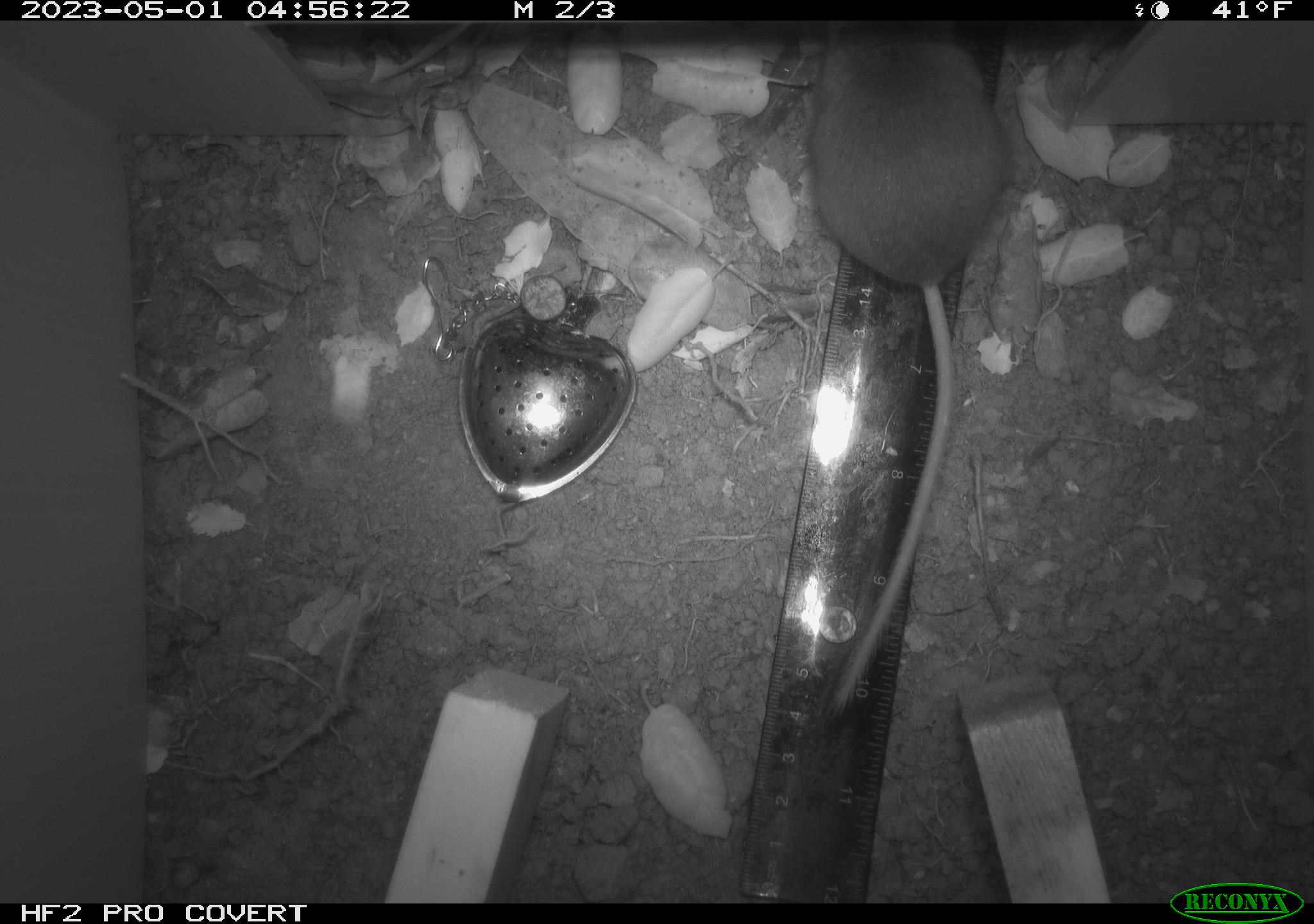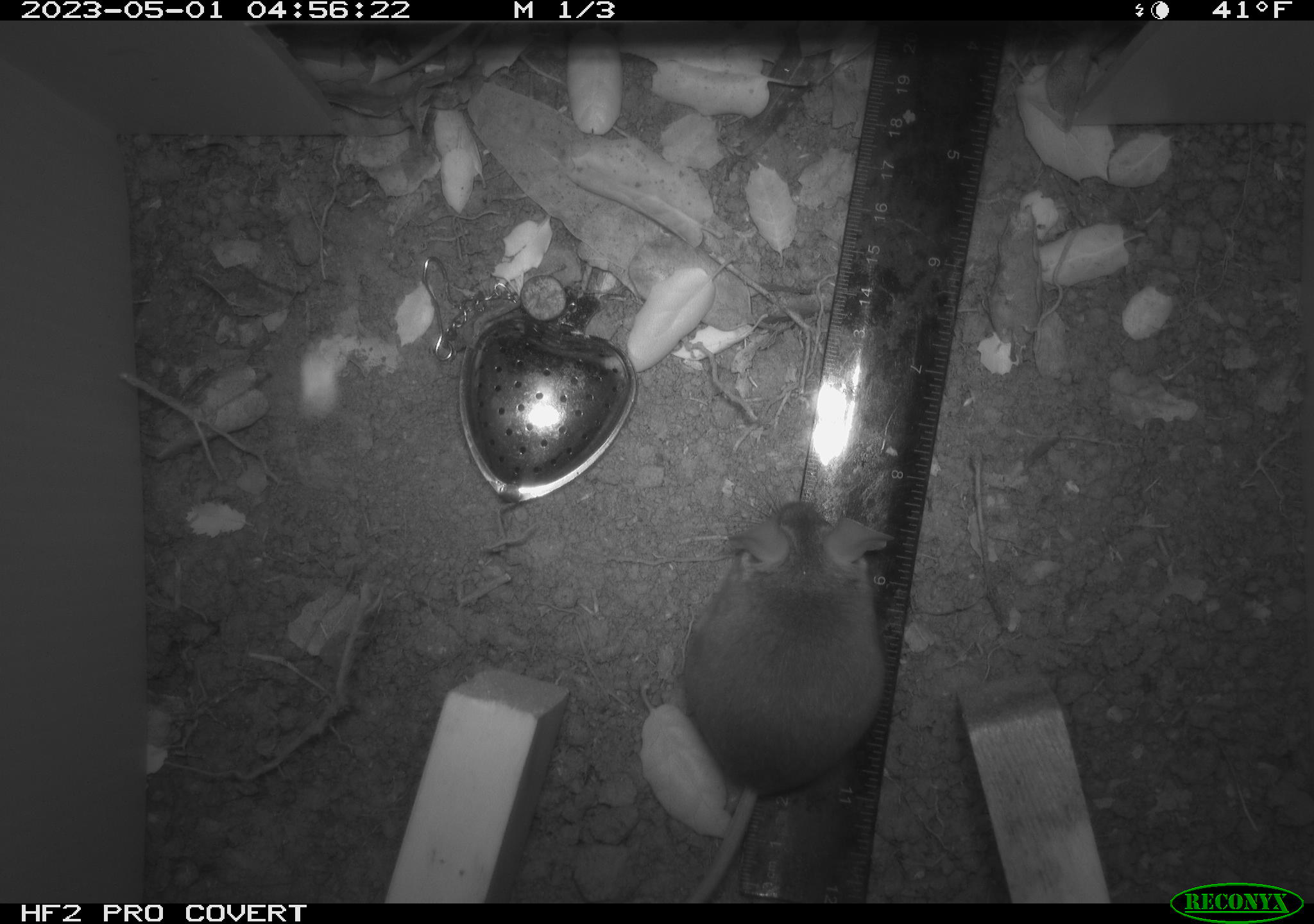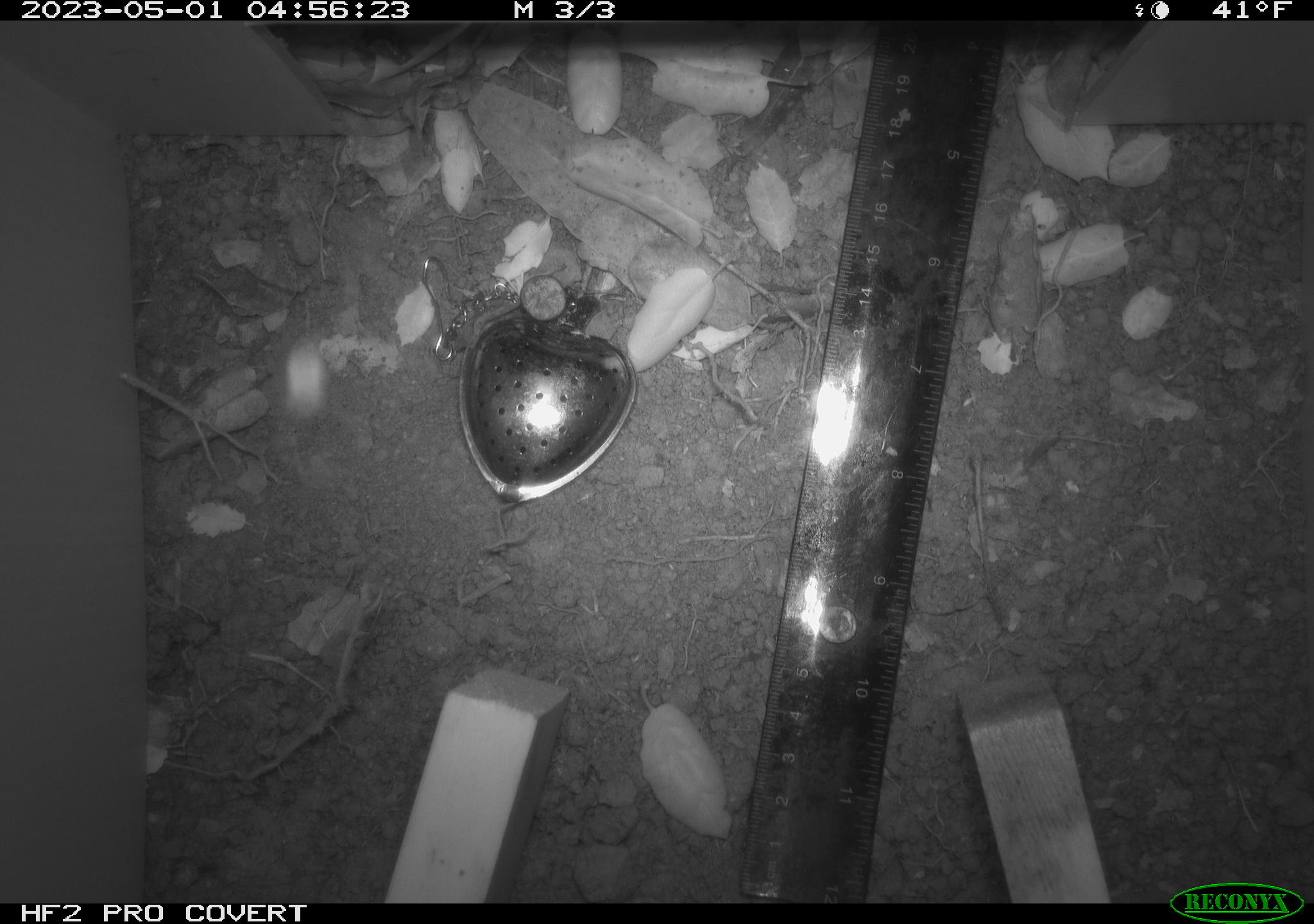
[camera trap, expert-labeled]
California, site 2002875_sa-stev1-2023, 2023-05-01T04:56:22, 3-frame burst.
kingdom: Animalia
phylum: Chordata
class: Mammalia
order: Rodentia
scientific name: Rodentia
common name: mouse species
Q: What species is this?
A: Mouse species (Rodentia).